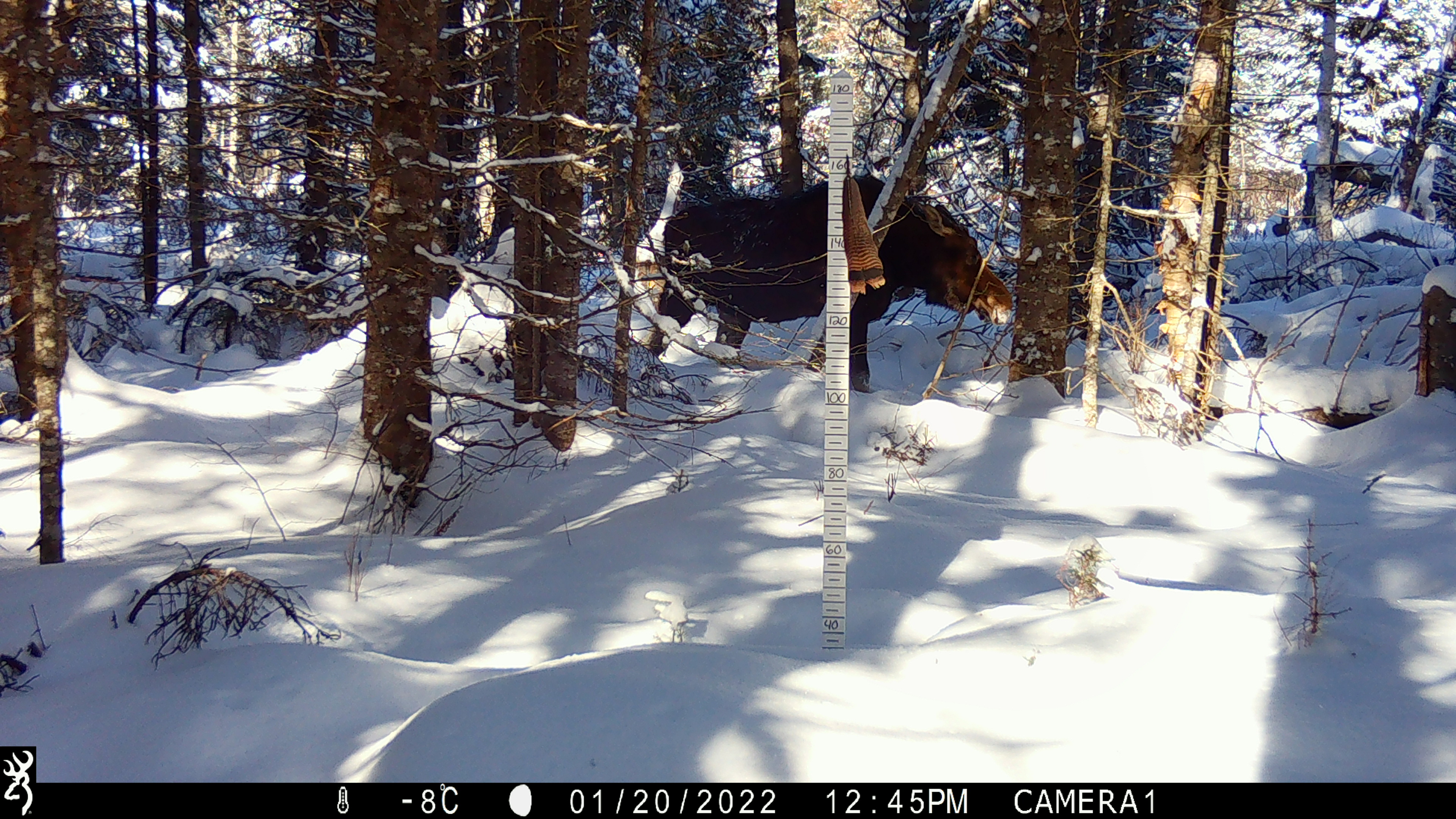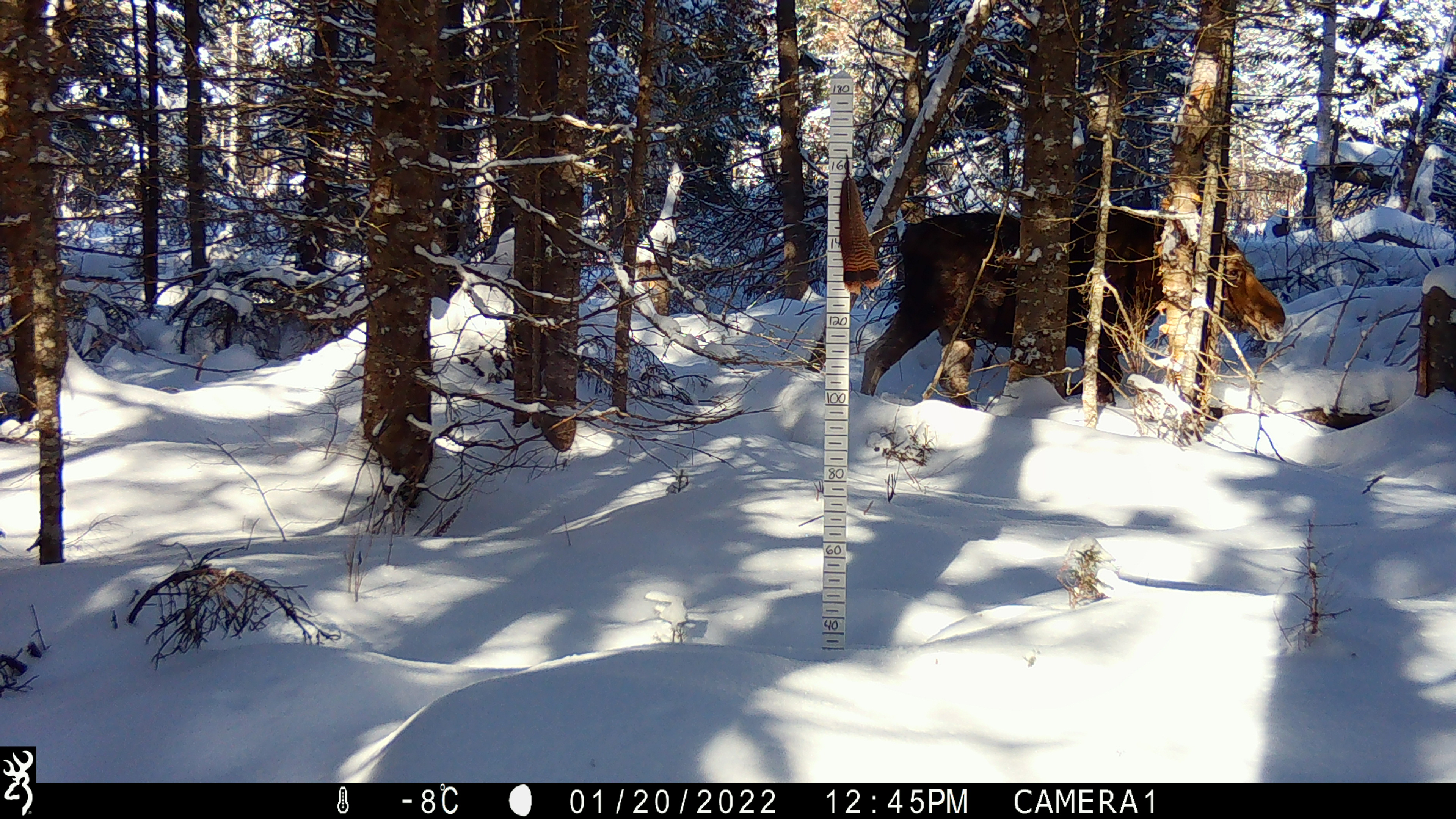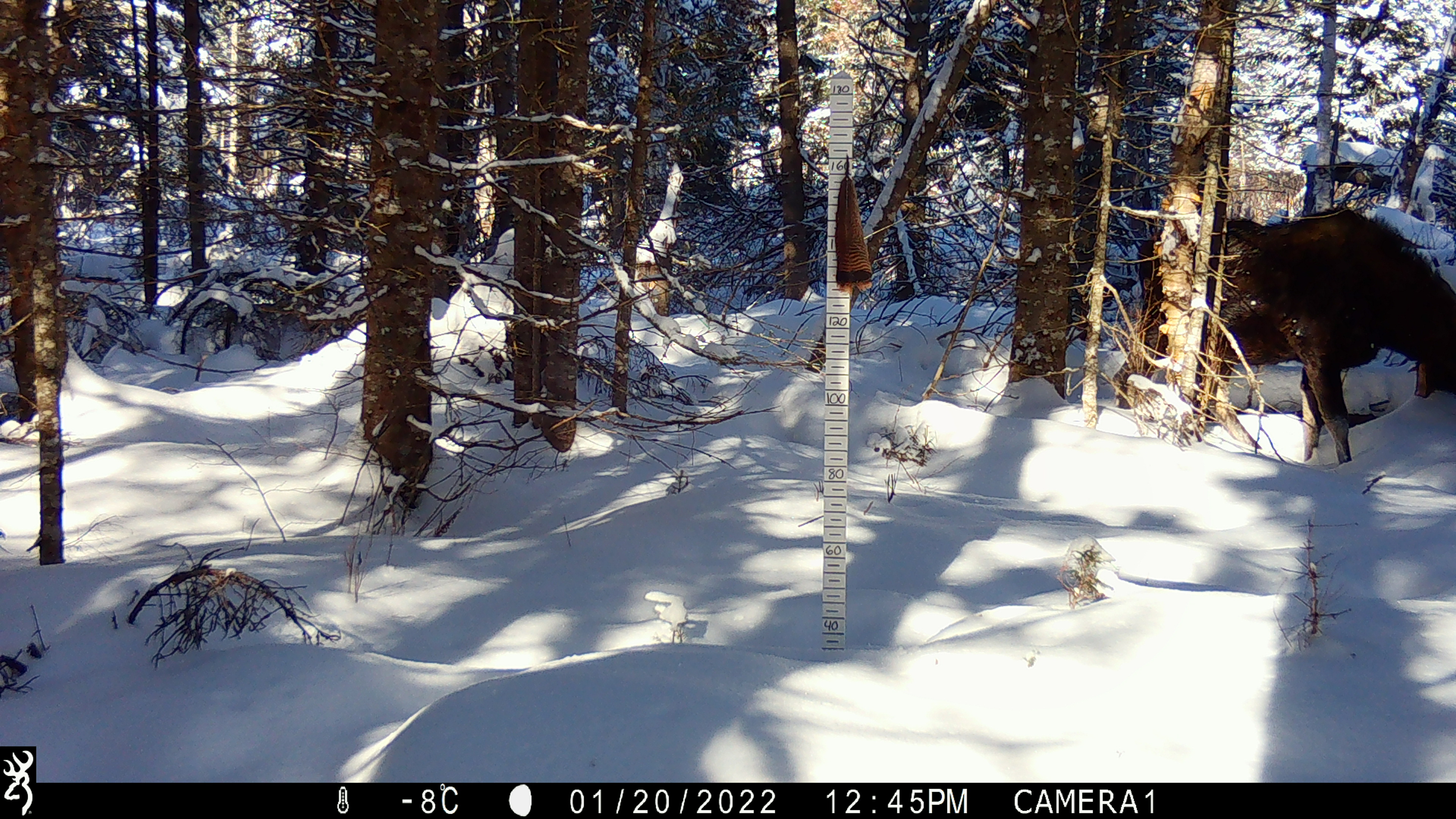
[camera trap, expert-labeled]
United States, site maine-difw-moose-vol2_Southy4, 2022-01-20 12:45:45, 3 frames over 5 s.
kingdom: Animalia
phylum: Chordata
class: Mammalia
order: Artiodactyla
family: Cervidae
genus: Alces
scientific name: Alces alces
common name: moose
Moose (Alces alces).